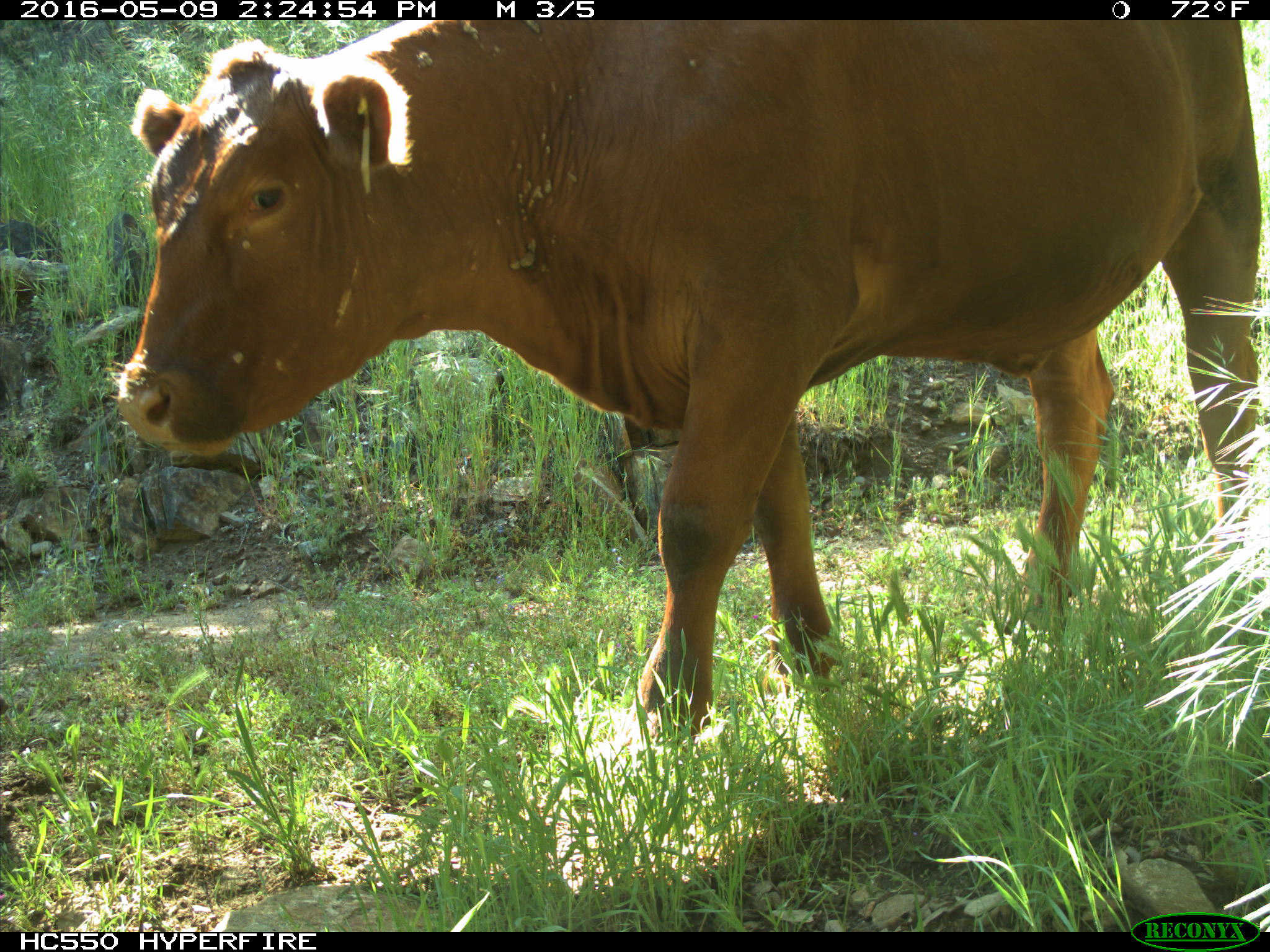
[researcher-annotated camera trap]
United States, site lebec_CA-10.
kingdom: Animalia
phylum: Chordata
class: Mammalia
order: Artiodactyla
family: Bovidae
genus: Bos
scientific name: Bos taurus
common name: domestic cow